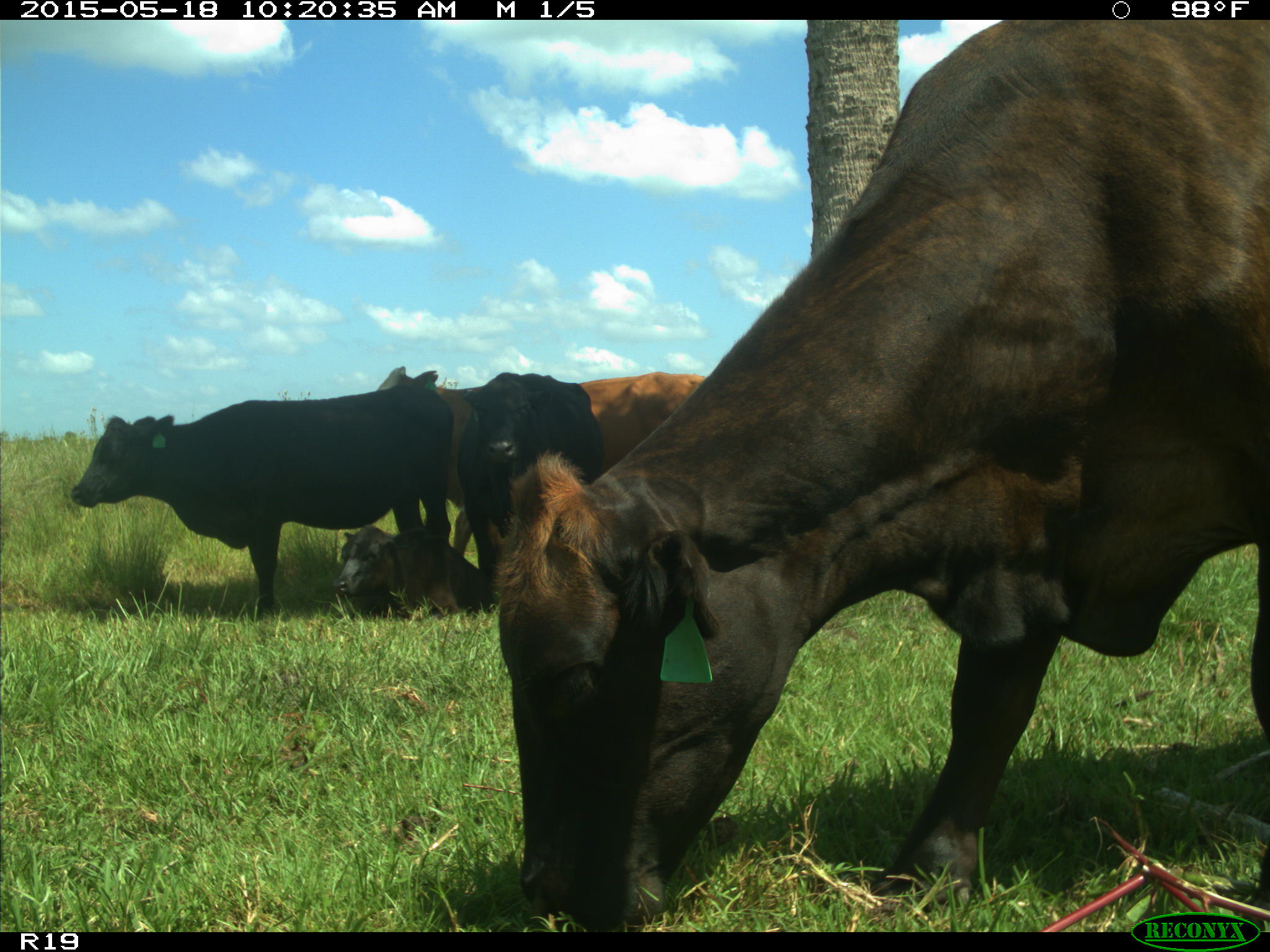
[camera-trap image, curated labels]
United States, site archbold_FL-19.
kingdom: Animalia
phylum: Chordata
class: Mammalia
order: Artiodactyla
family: Bovidae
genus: Bos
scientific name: Bos taurus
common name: domestic cow